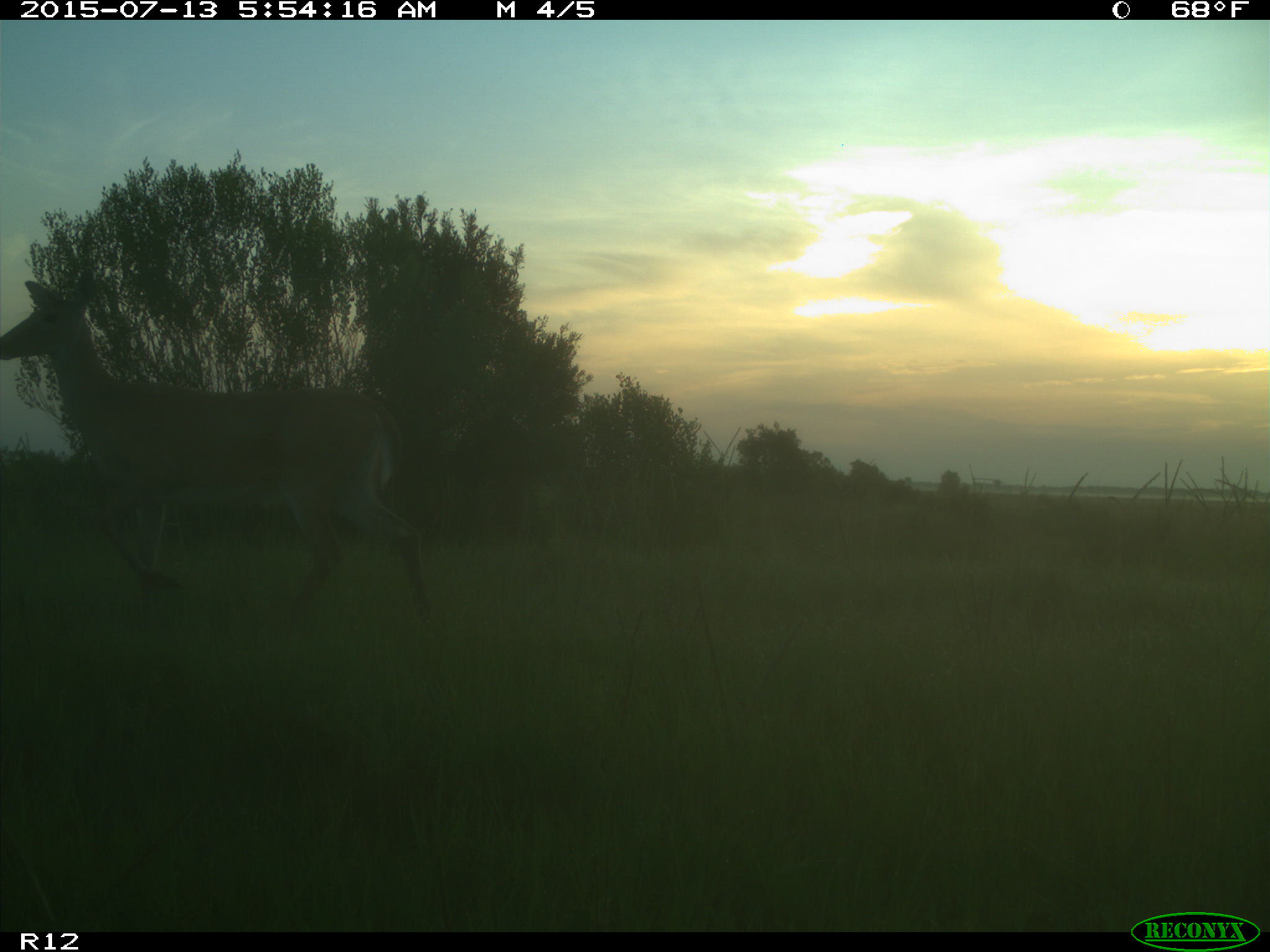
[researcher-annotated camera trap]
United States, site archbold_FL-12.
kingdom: Animalia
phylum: Chordata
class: Mammalia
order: Artiodactyla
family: Cervidae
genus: Odocoileus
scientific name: Odocoileus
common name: deer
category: unidentified deer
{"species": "unidentified deer (deer) (Odocoileus)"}